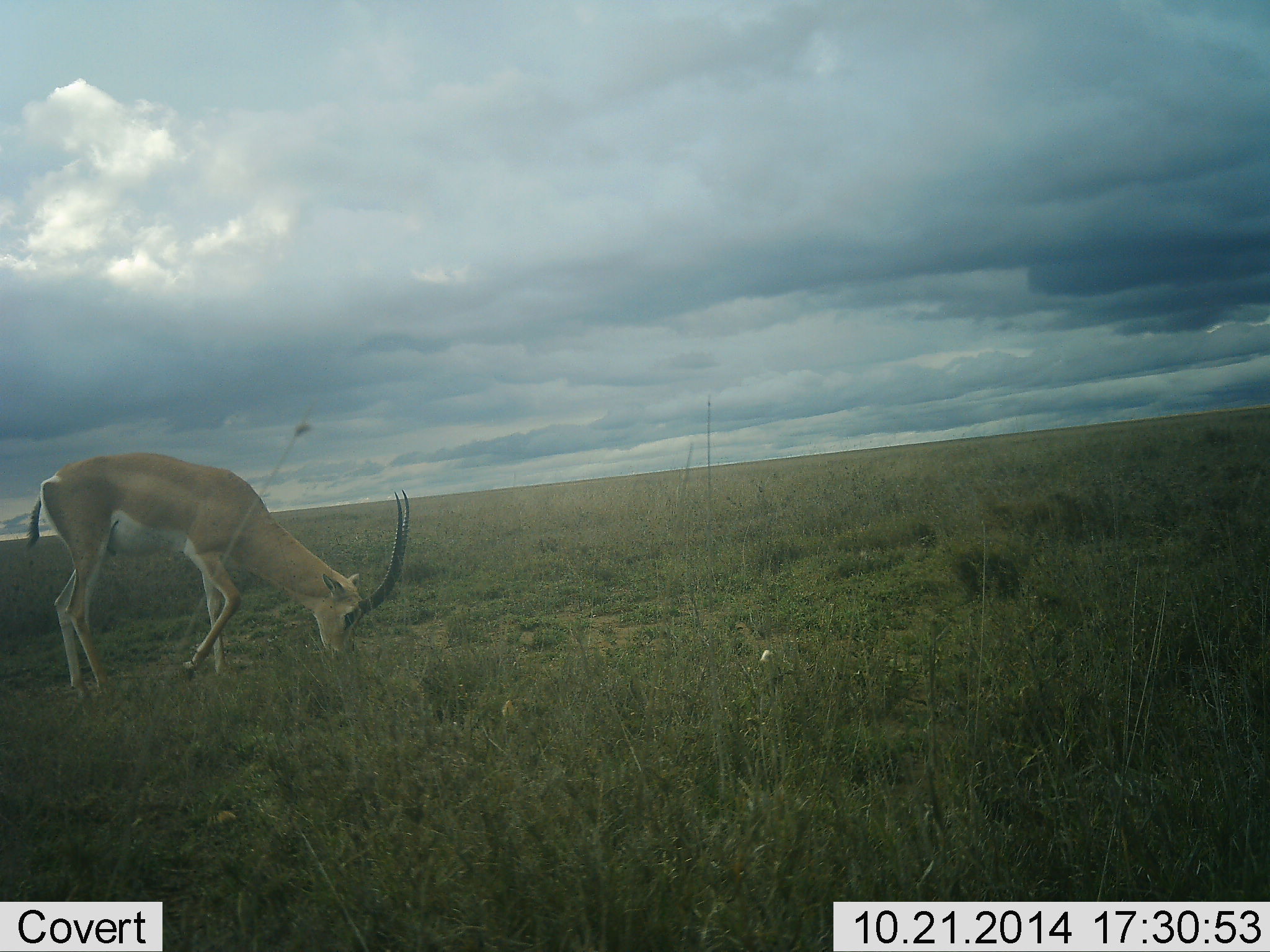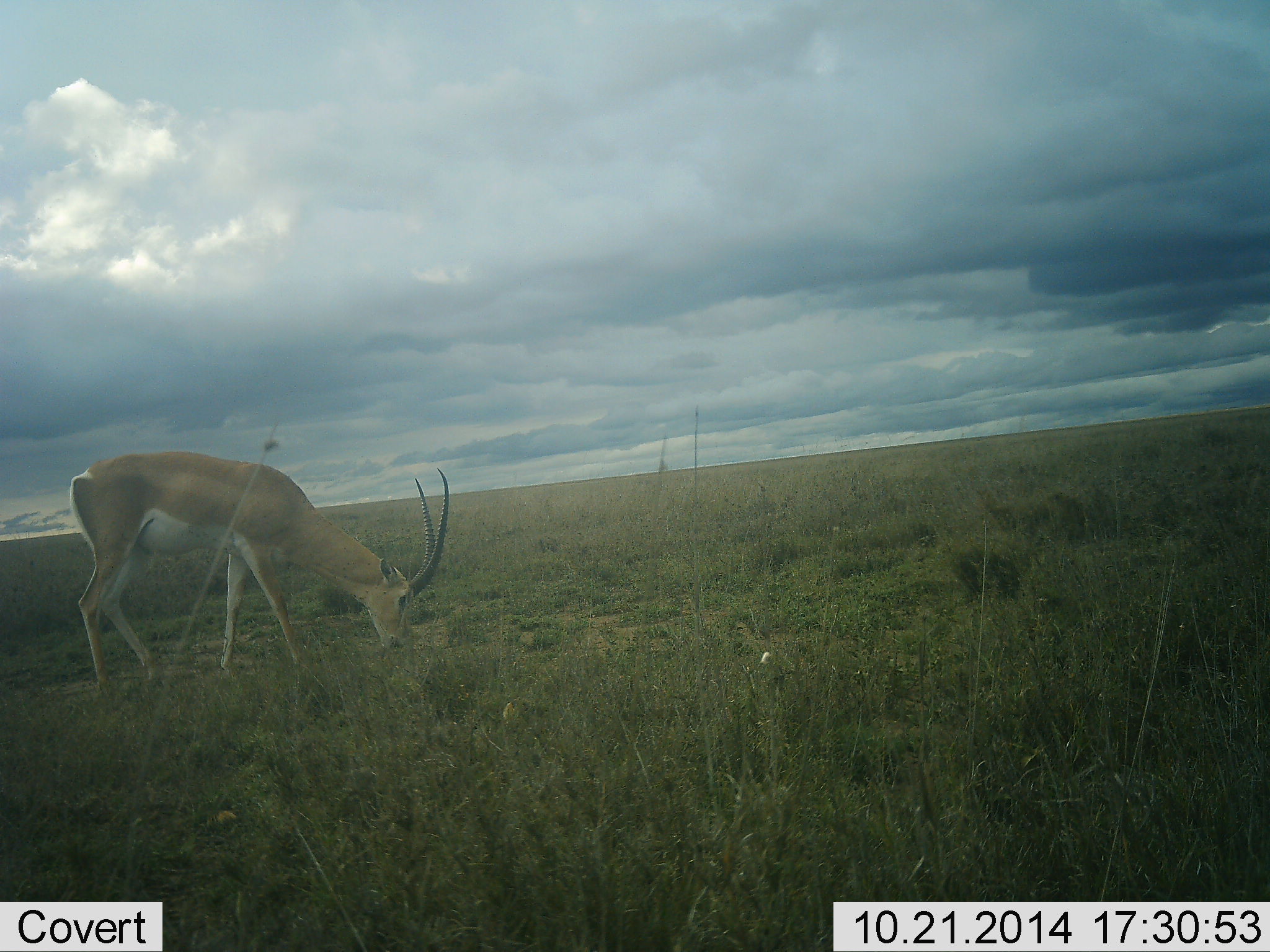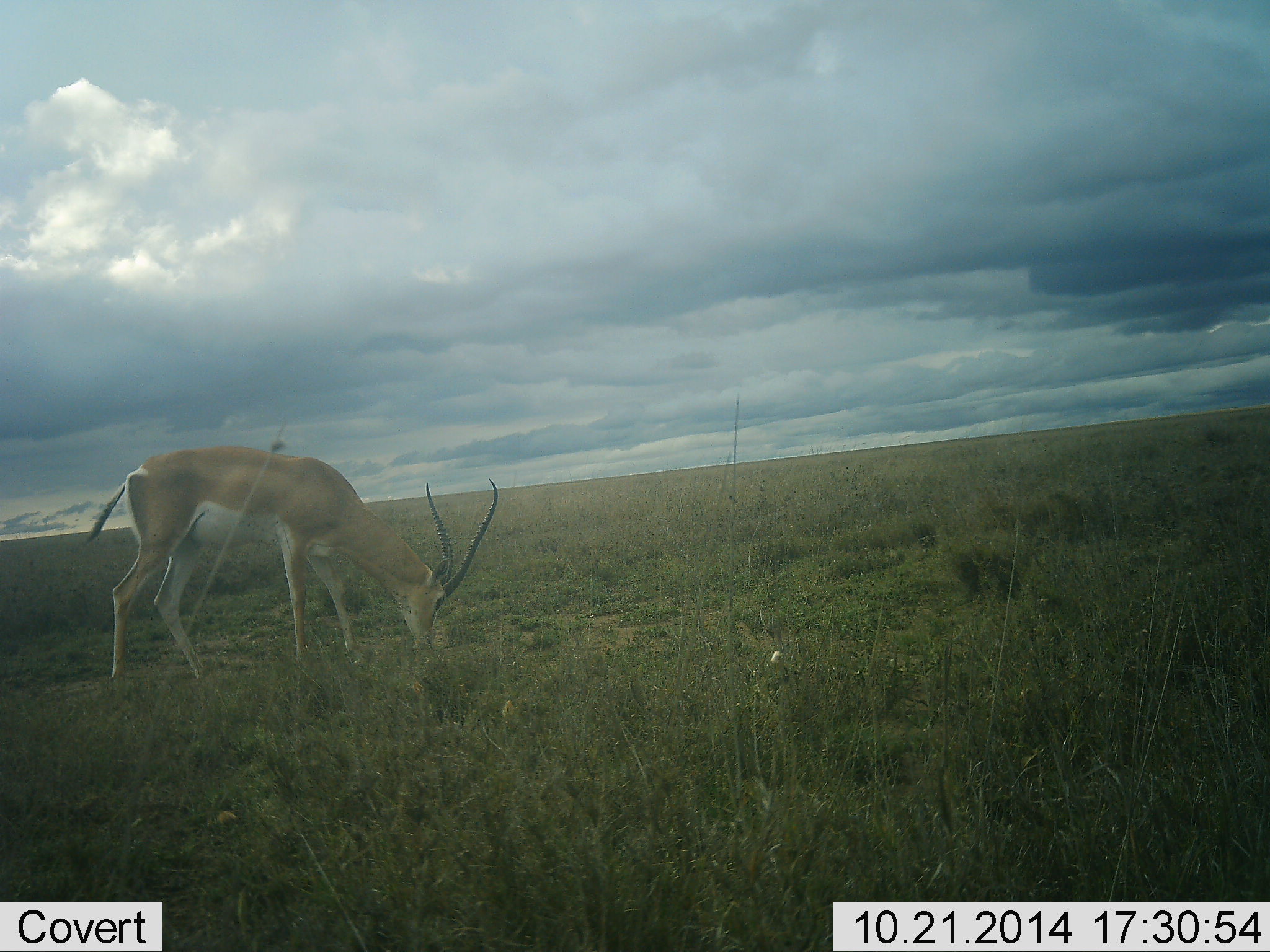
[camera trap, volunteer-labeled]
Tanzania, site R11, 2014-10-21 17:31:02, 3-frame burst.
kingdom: Animalia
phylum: Chordata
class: Mammalia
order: Artiodactyla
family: Bovidae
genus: Nanger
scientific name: Nanger granti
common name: grant's gazelle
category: gazellegrants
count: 1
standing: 0%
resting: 0%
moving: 30%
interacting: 0%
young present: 0%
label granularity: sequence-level